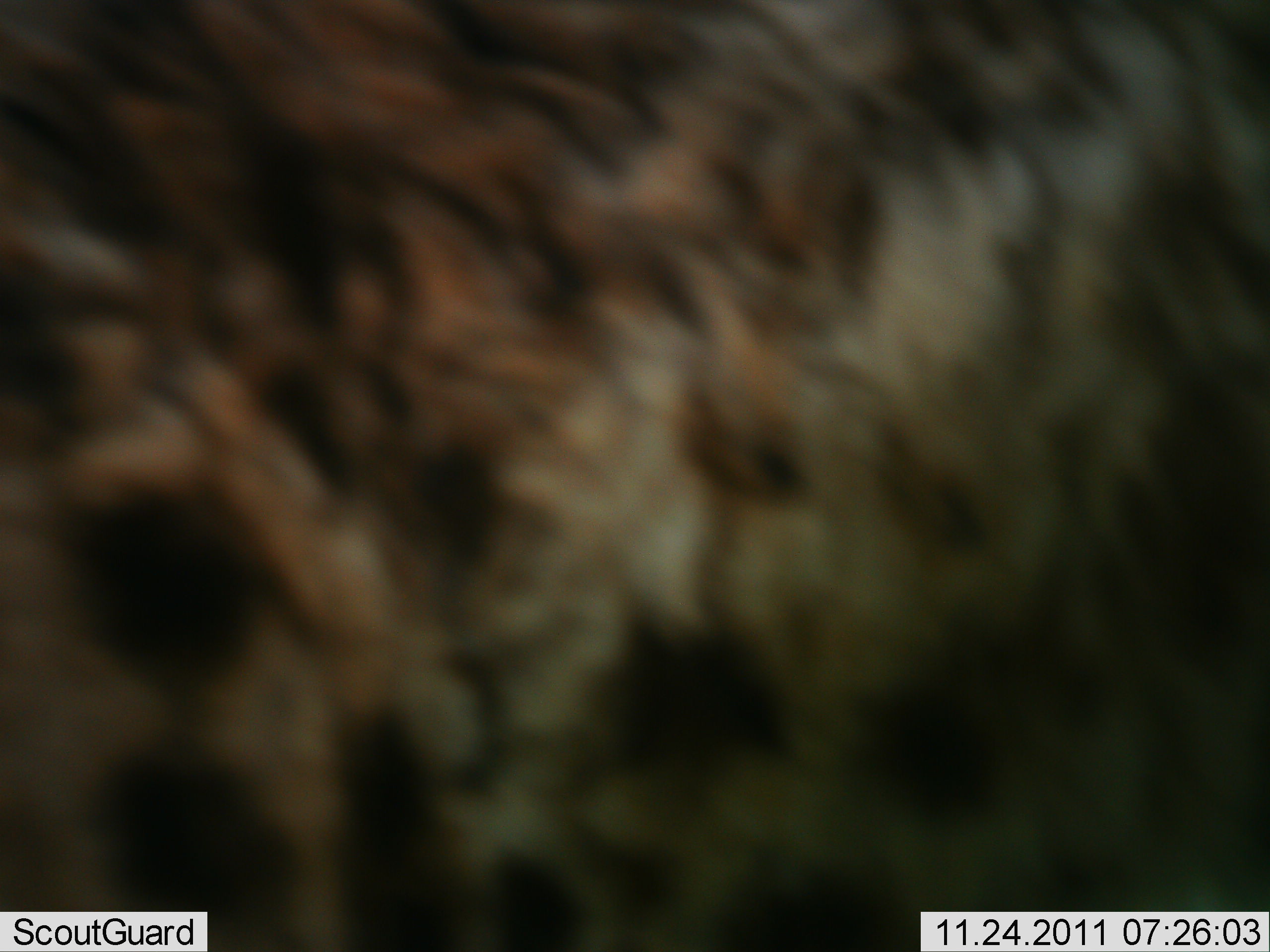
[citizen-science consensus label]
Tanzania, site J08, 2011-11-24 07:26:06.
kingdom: Animalia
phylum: Chordata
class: Mammalia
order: Carnivora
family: Hyaenidae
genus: Crocuta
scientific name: Crocuta crocuta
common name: spotted hyena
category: hyenaspotted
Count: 1.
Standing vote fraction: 90%.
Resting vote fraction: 0%.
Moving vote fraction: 10%.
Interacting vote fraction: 0%.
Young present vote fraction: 0%.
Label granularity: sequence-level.